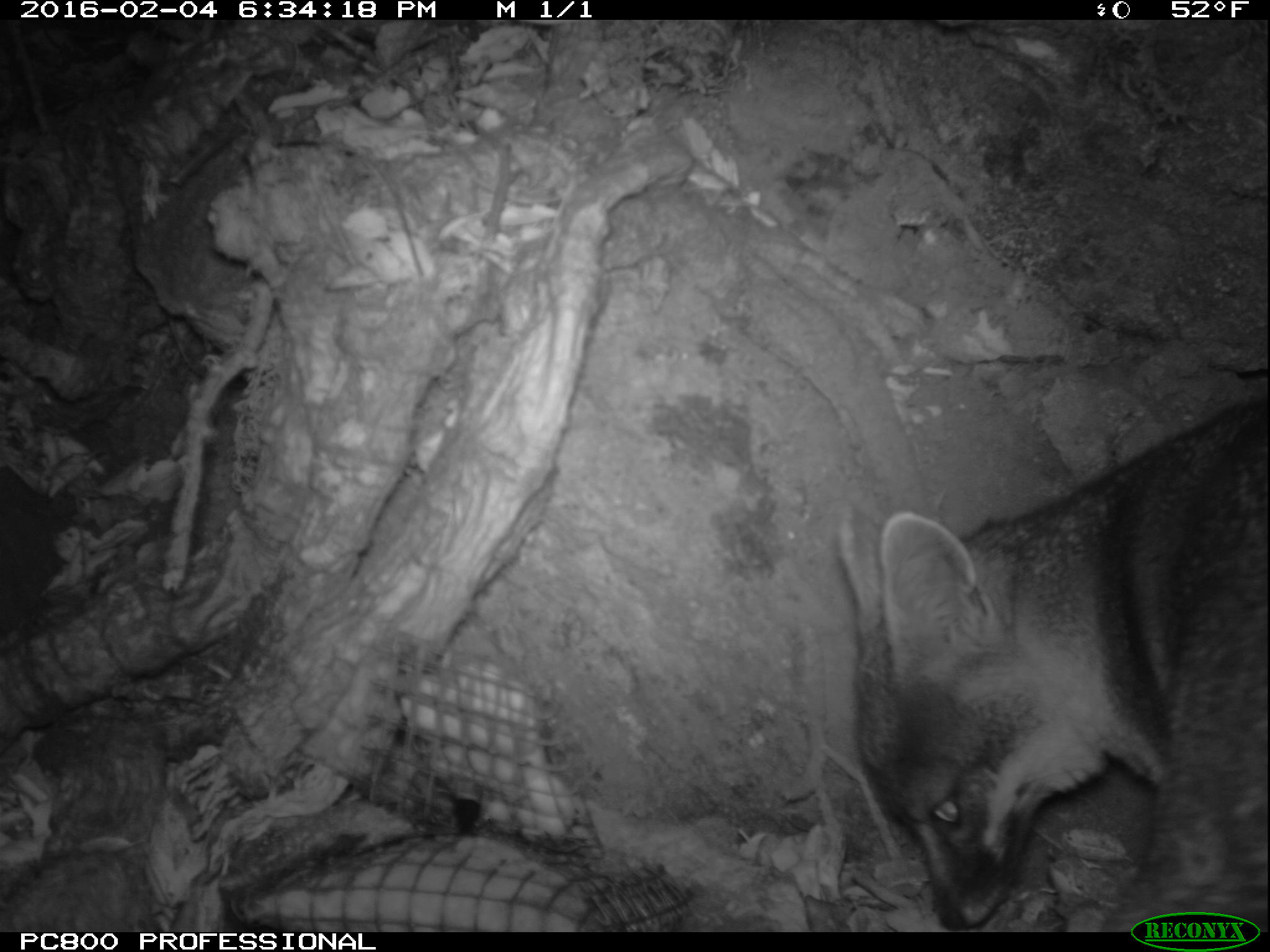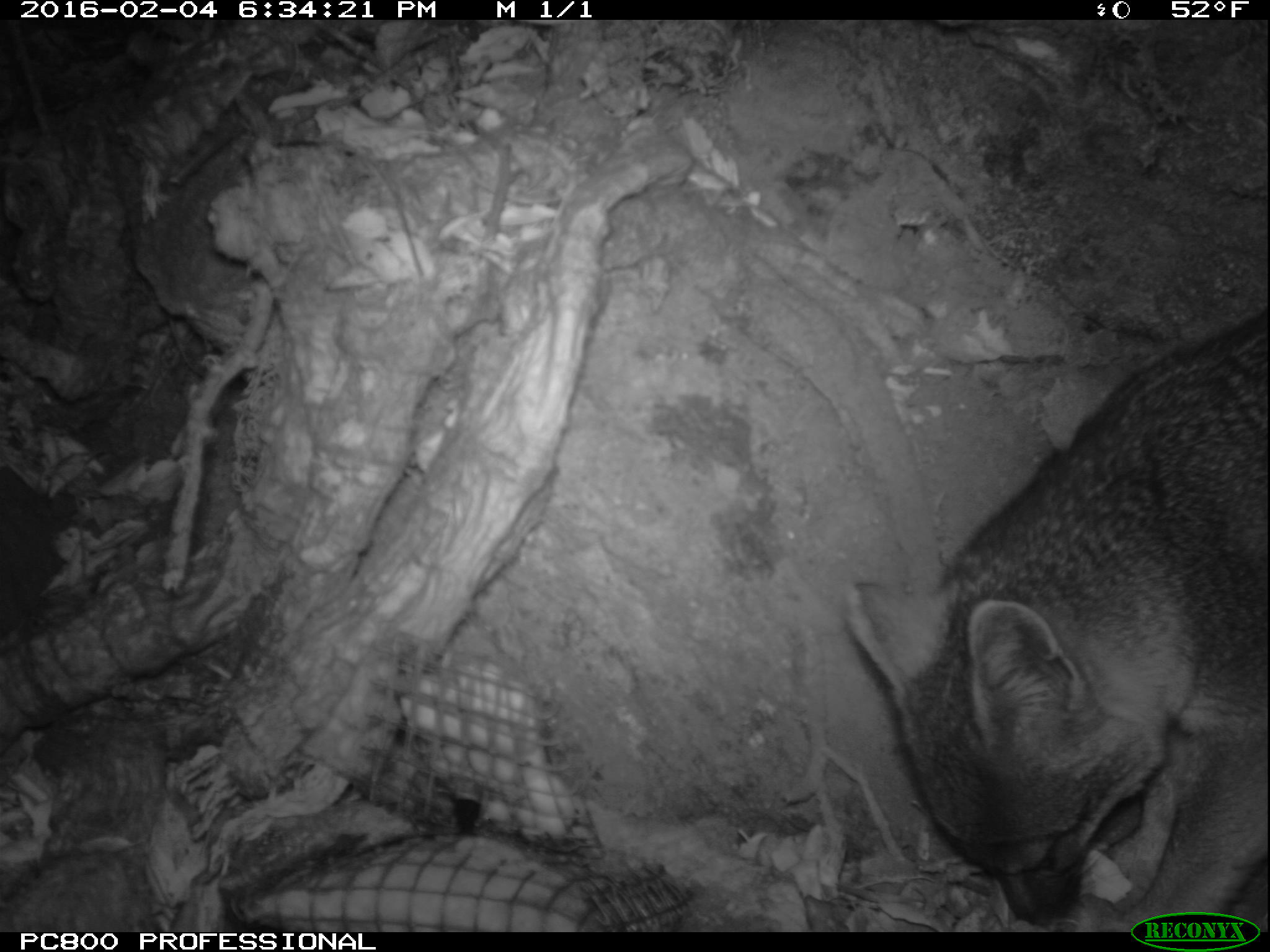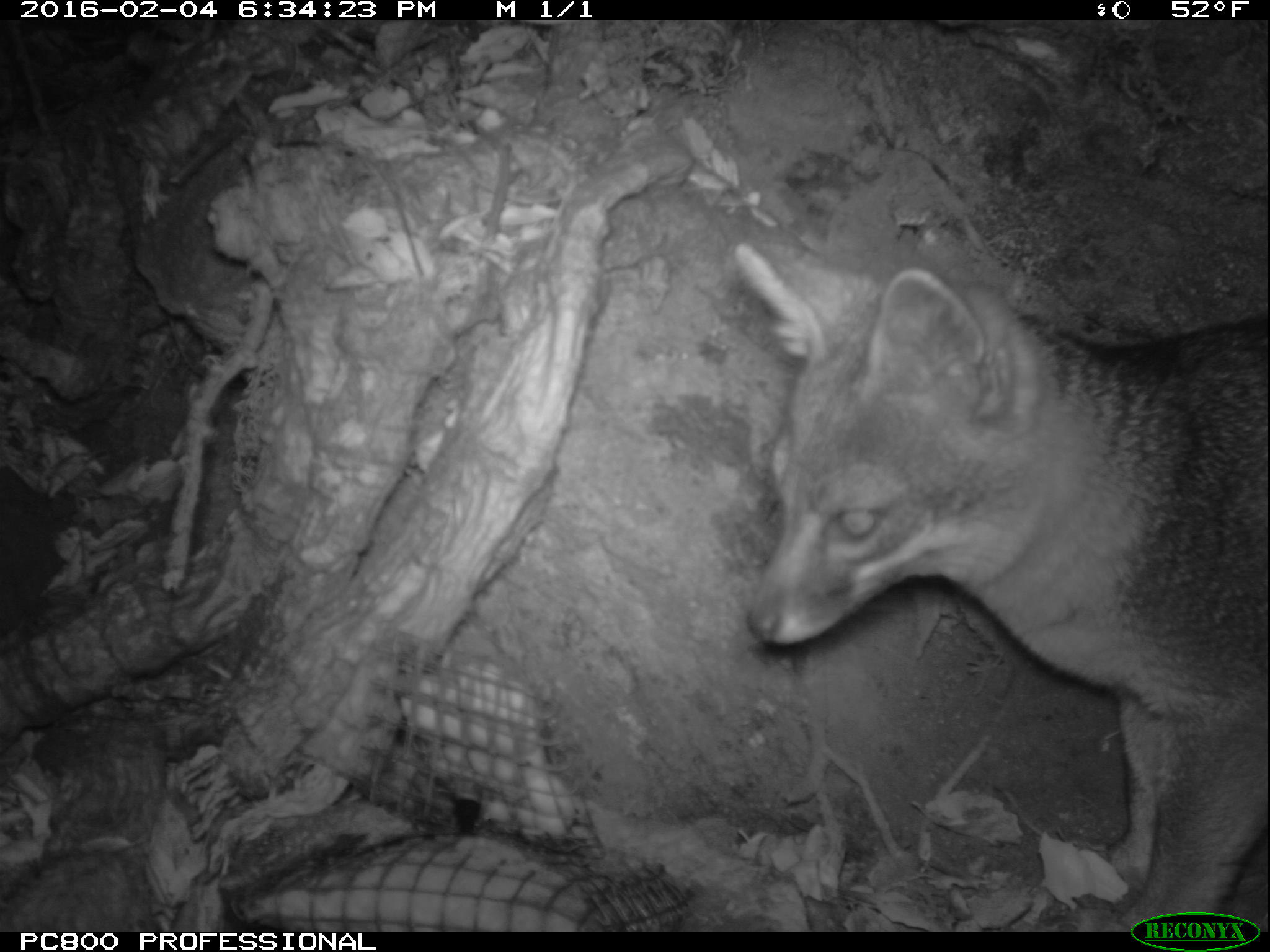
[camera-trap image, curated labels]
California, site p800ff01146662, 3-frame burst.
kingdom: Animalia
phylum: Chordata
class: Mammalia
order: Carnivora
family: Canidae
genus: Urocyon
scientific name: Urocyon littoralis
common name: island fox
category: fox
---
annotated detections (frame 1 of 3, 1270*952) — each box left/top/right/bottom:
fox: 838/394/1269/931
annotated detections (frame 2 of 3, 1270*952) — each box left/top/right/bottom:
fox: 841/317/1269/931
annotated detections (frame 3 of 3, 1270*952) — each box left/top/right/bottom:
fox: 730/236/1269/929